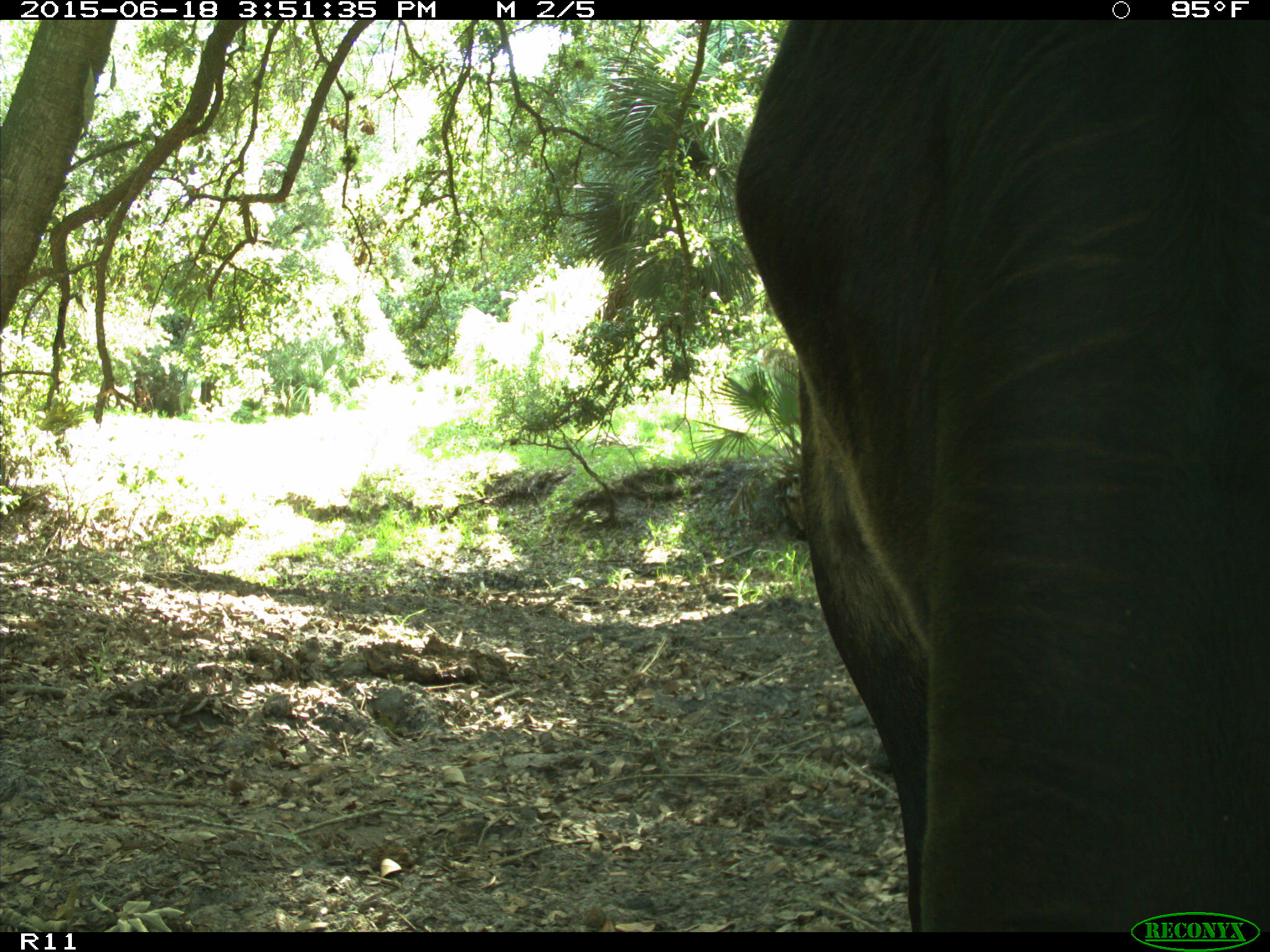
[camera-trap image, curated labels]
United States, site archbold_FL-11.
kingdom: Animalia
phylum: Chordata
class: Mammalia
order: Artiodactyla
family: Bovidae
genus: Bos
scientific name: Bos taurus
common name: domestic cow